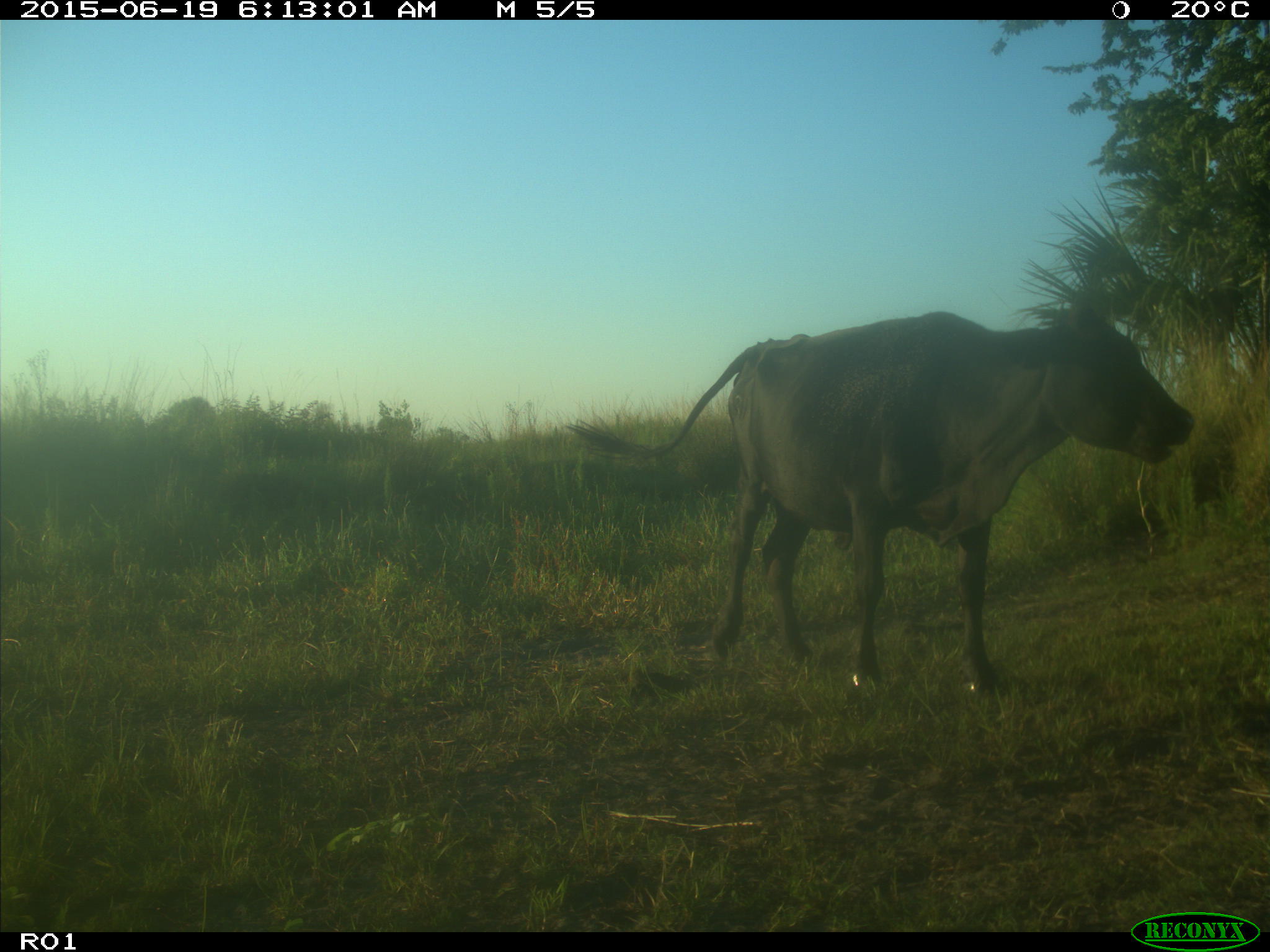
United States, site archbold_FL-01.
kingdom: Animalia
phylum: Chordata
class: Mammalia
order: Artiodactyla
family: Bovidae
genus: Bos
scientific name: Bos taurus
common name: domestic cow